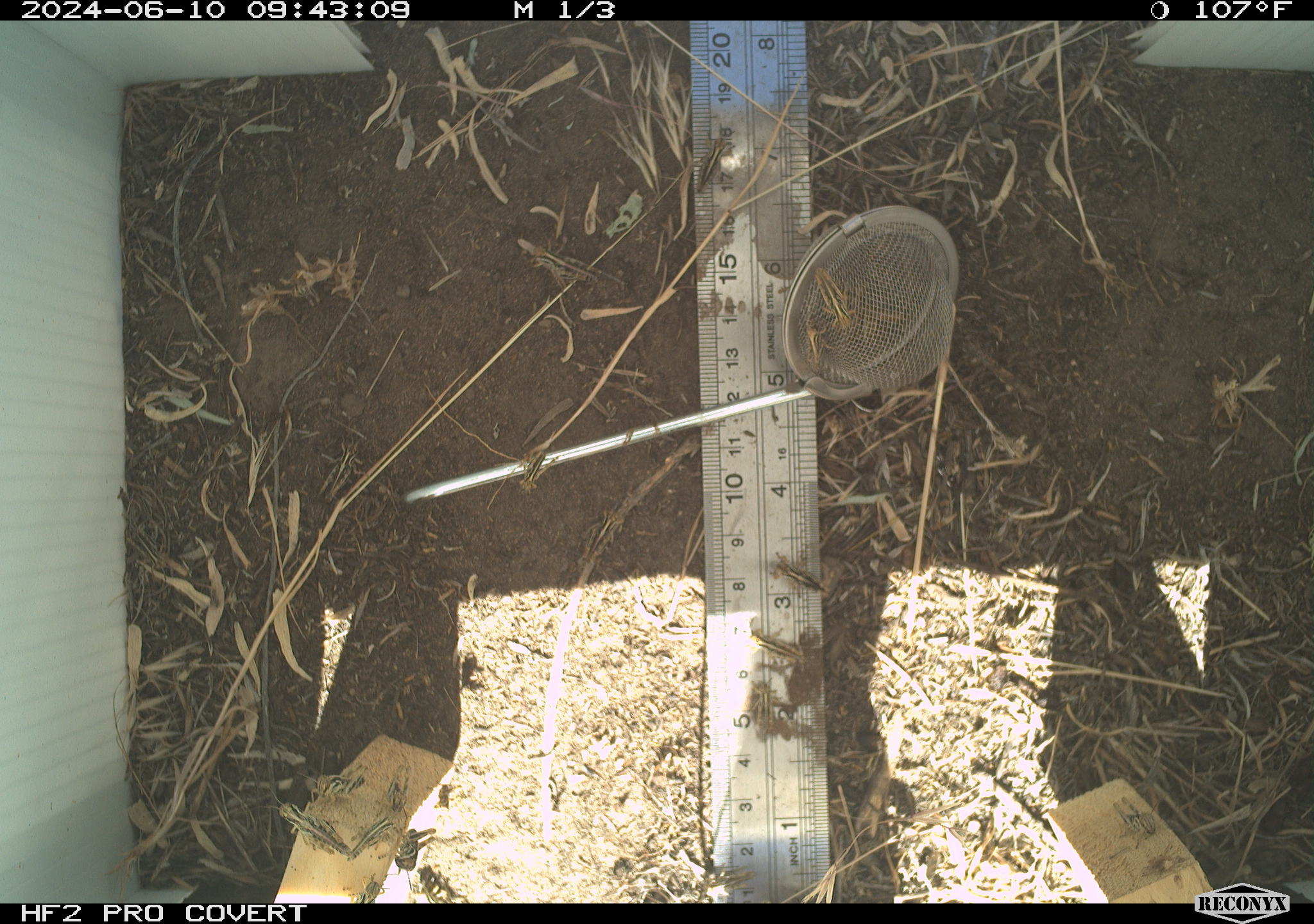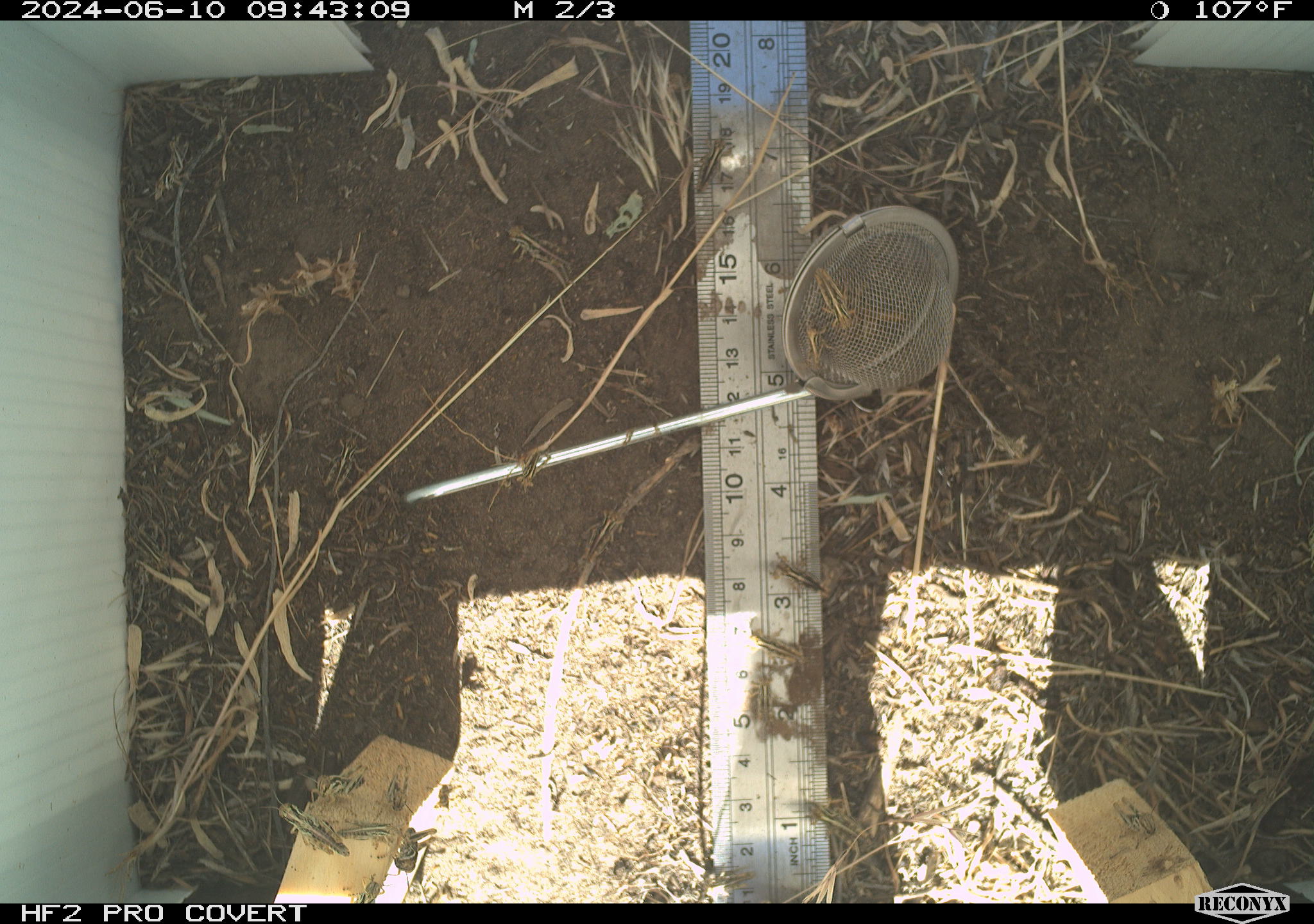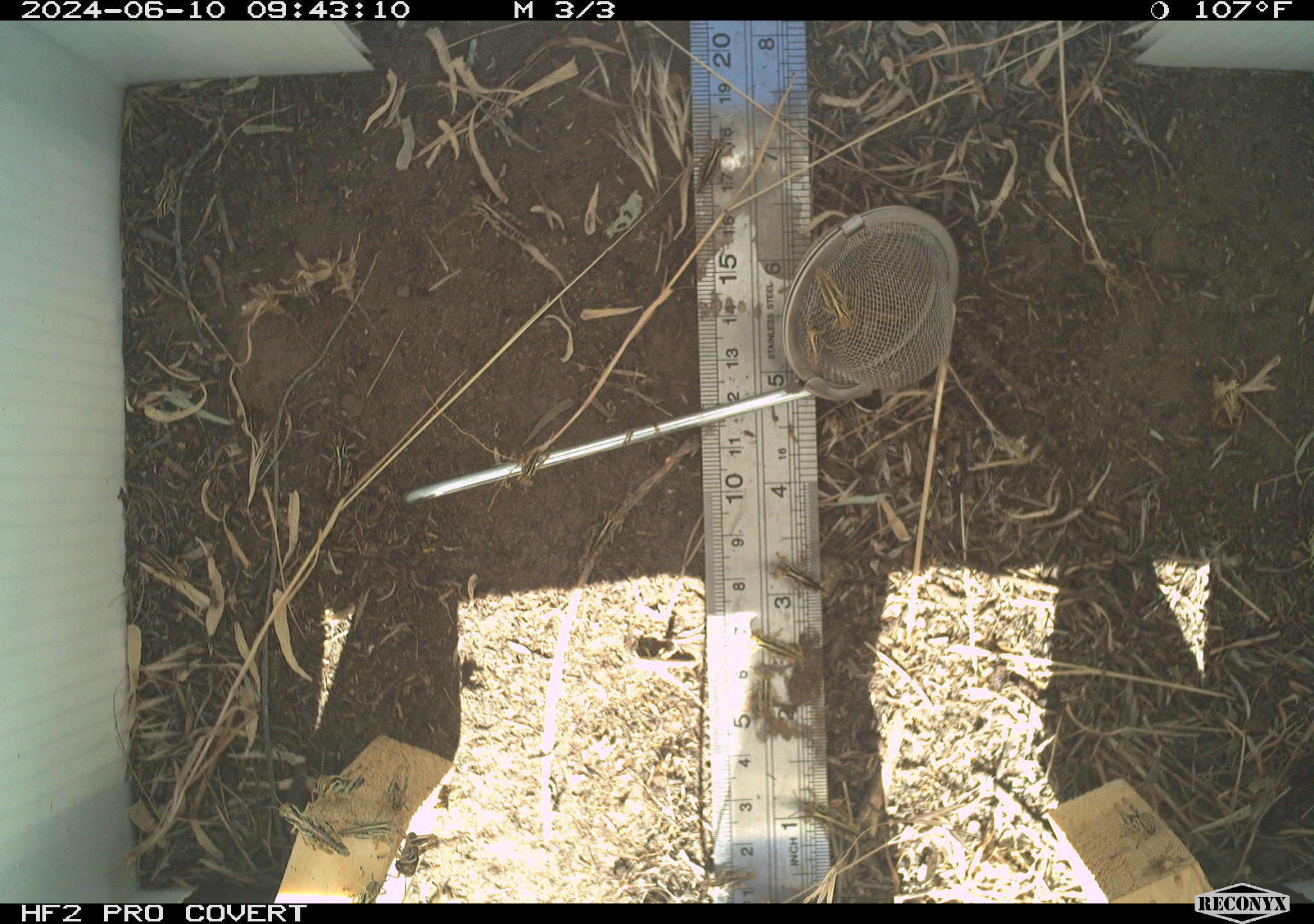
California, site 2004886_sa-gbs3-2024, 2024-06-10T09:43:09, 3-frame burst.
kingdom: Animalia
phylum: Arthropoda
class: Insecta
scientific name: Insecta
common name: insect